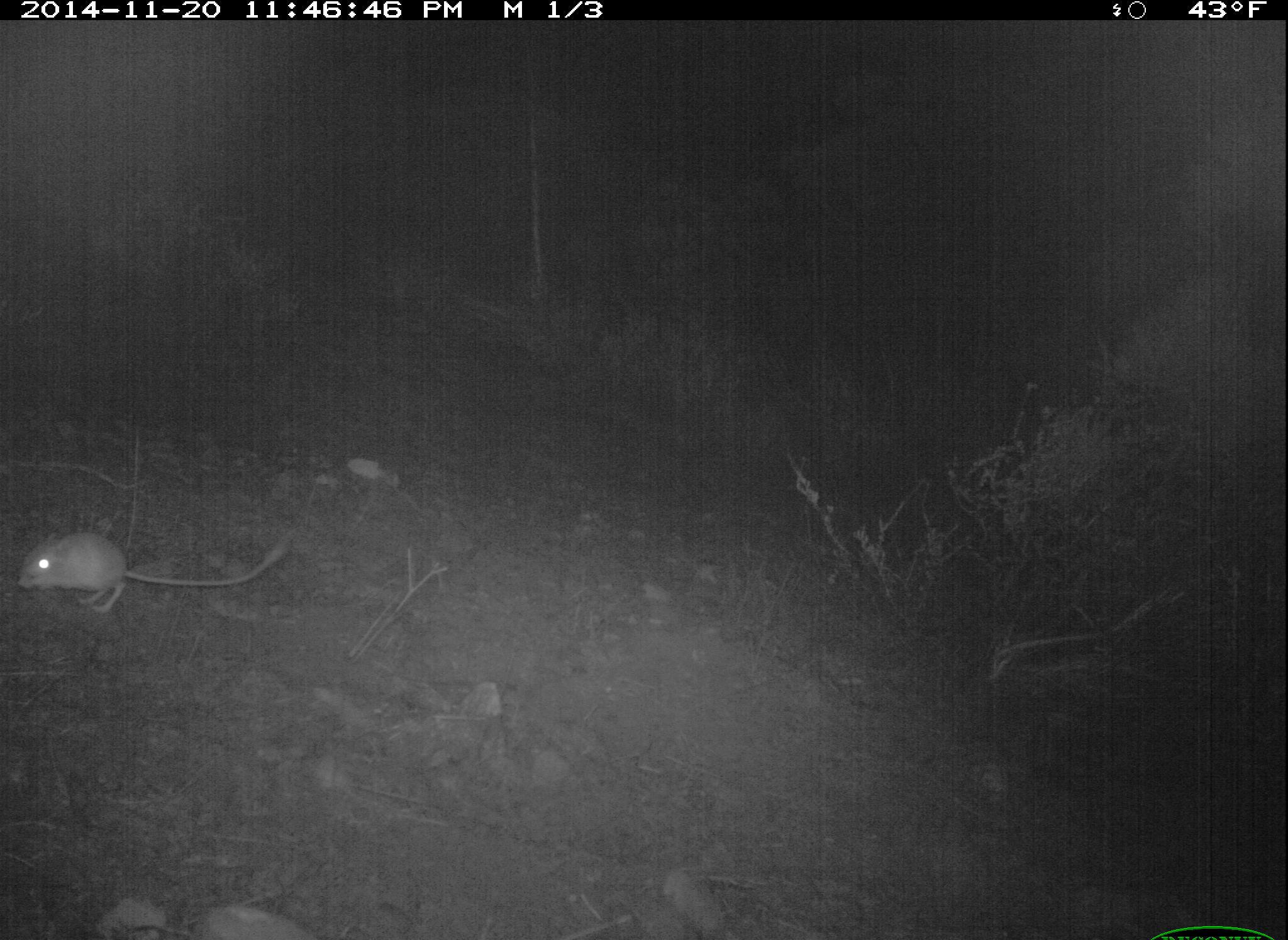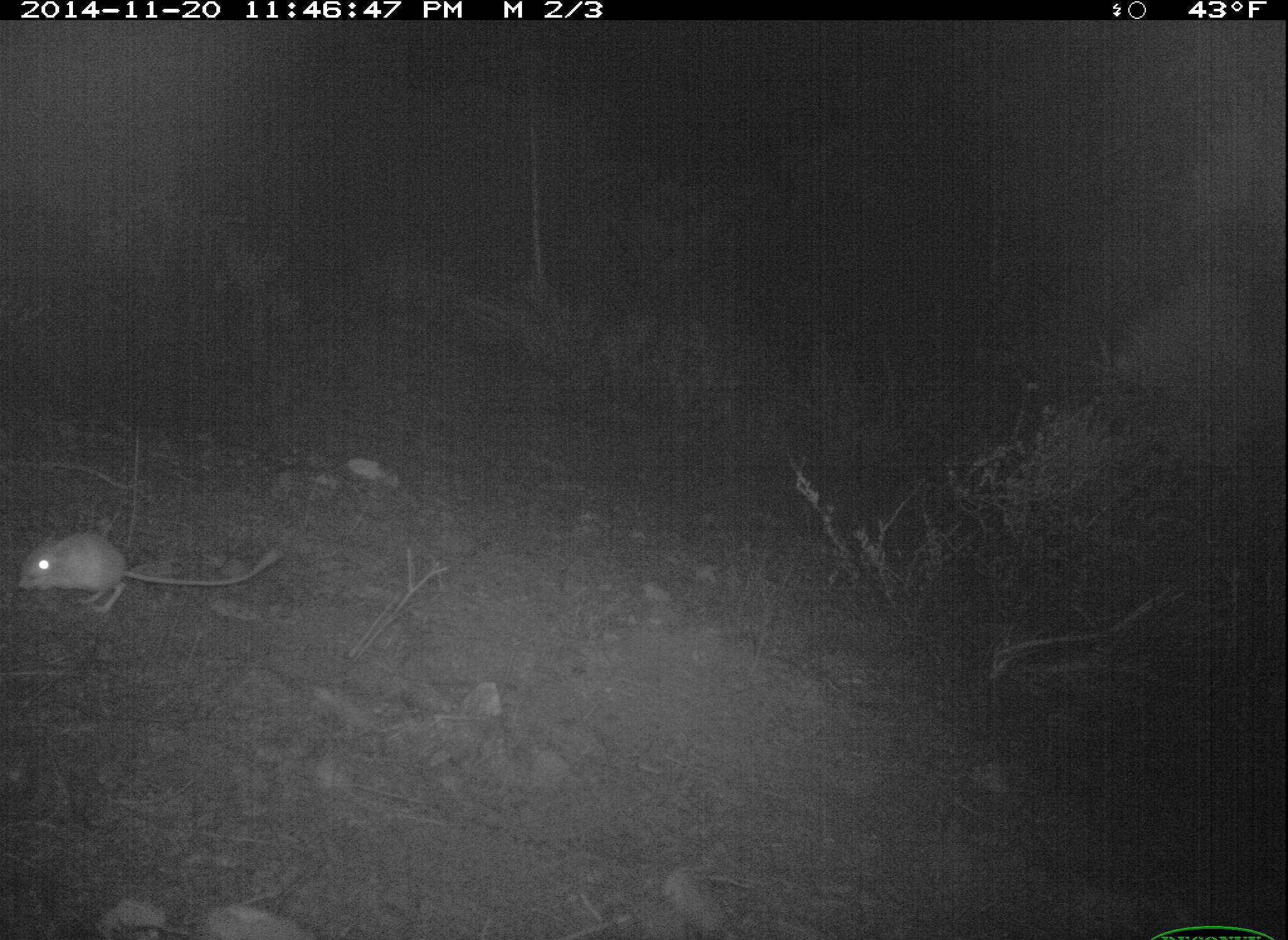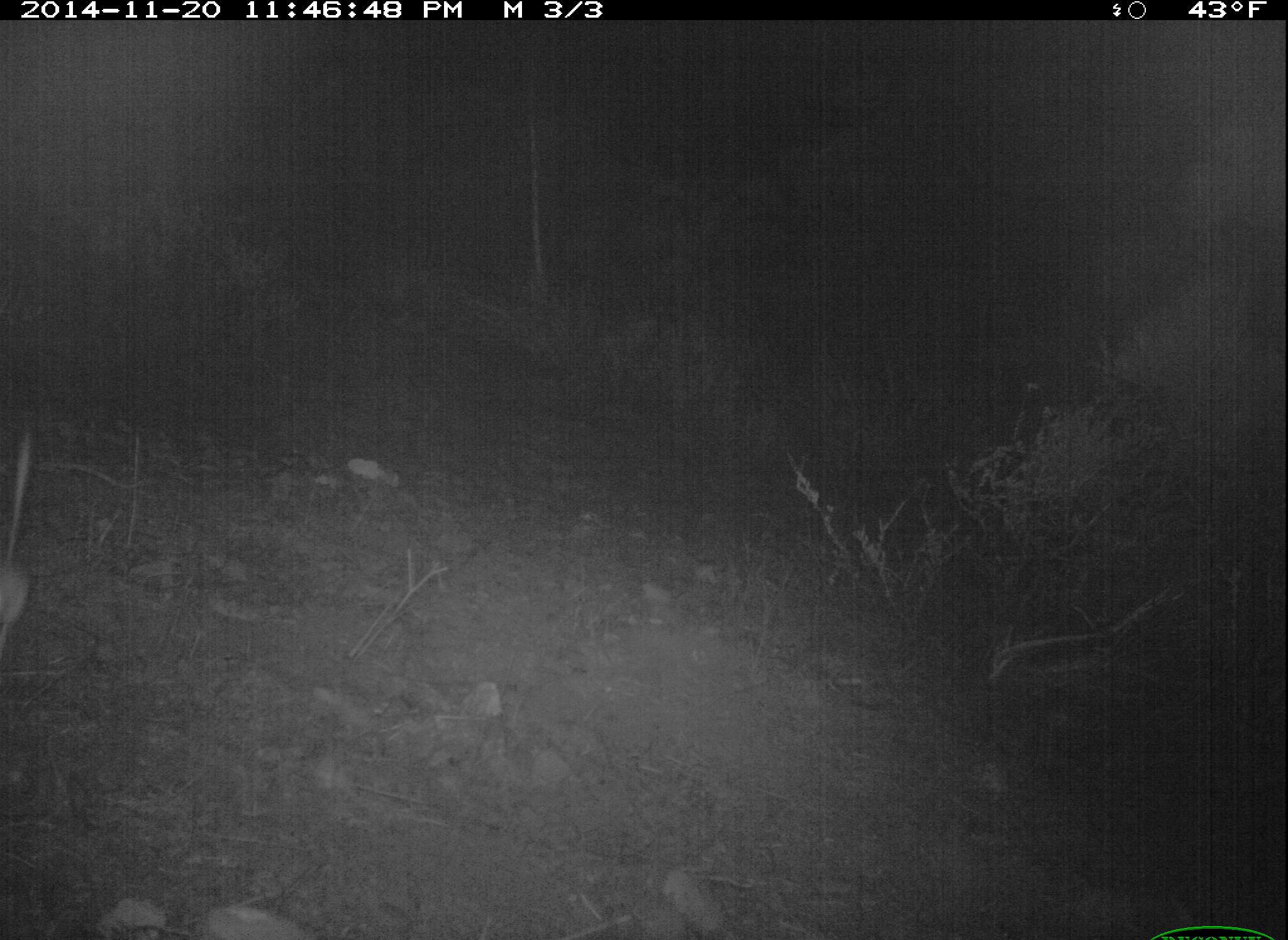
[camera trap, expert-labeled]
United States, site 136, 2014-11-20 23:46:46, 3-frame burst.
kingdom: Animalia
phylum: Chordata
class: Mammalia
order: Rodentia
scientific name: Rodentia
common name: rodent